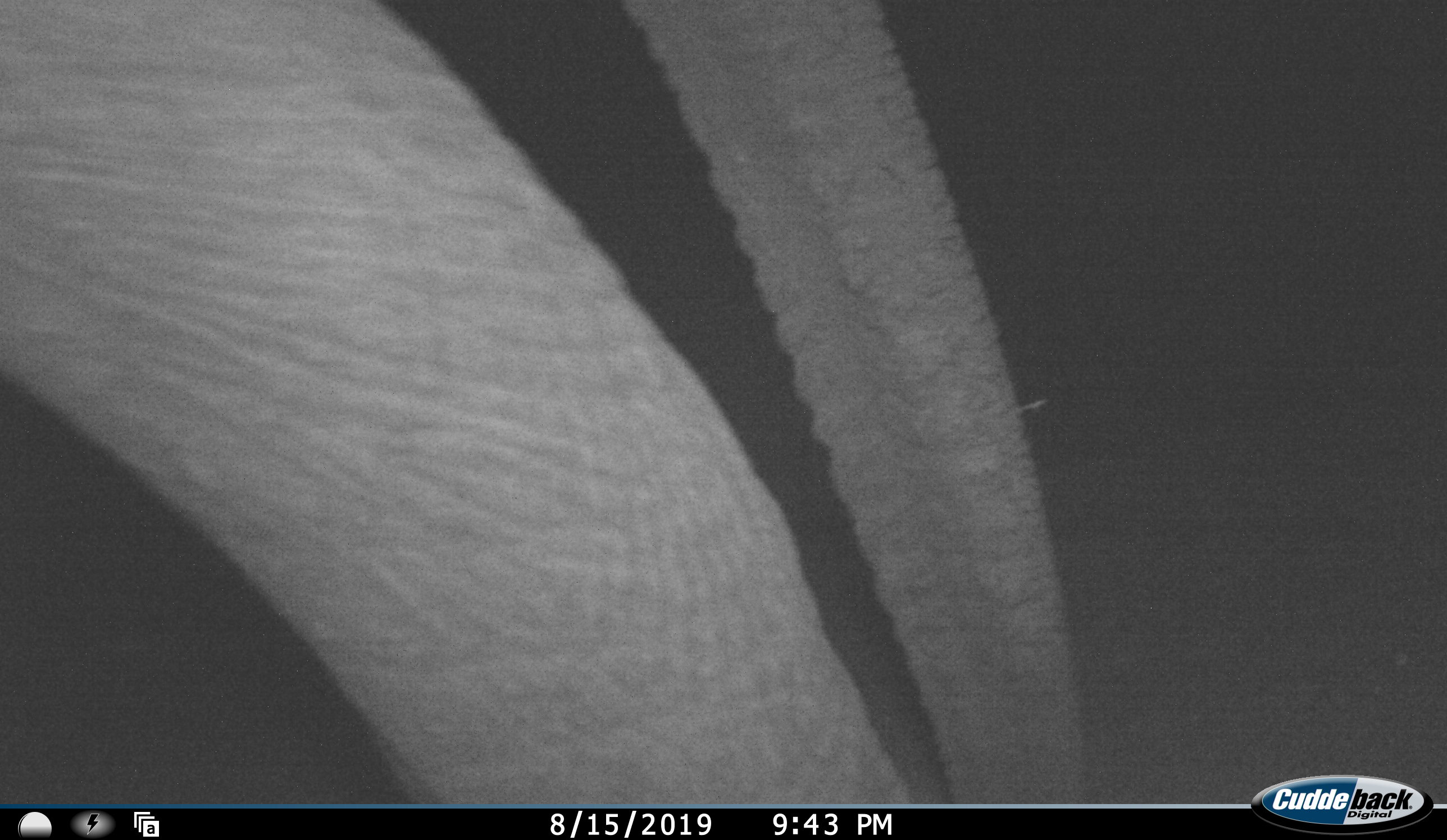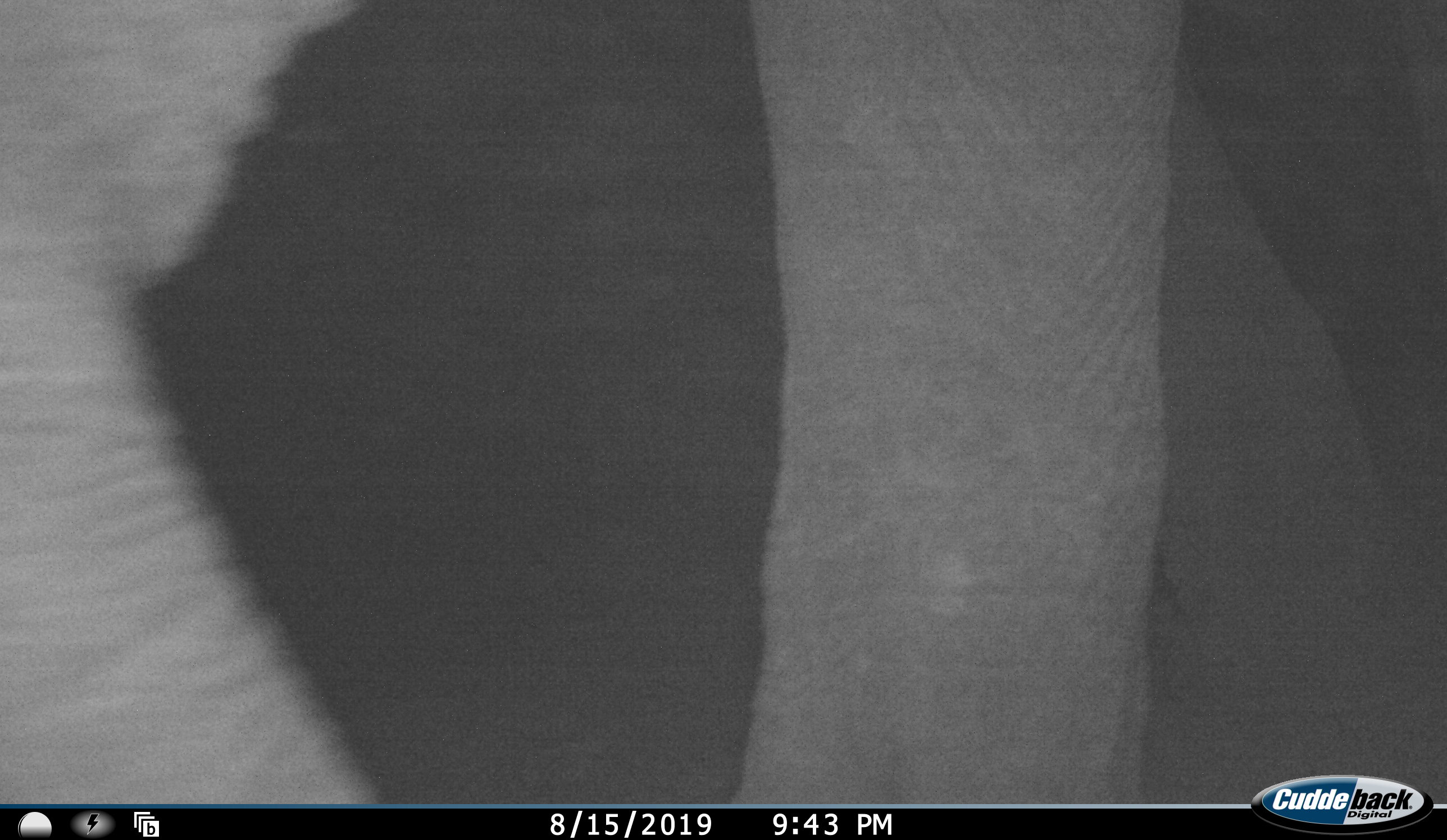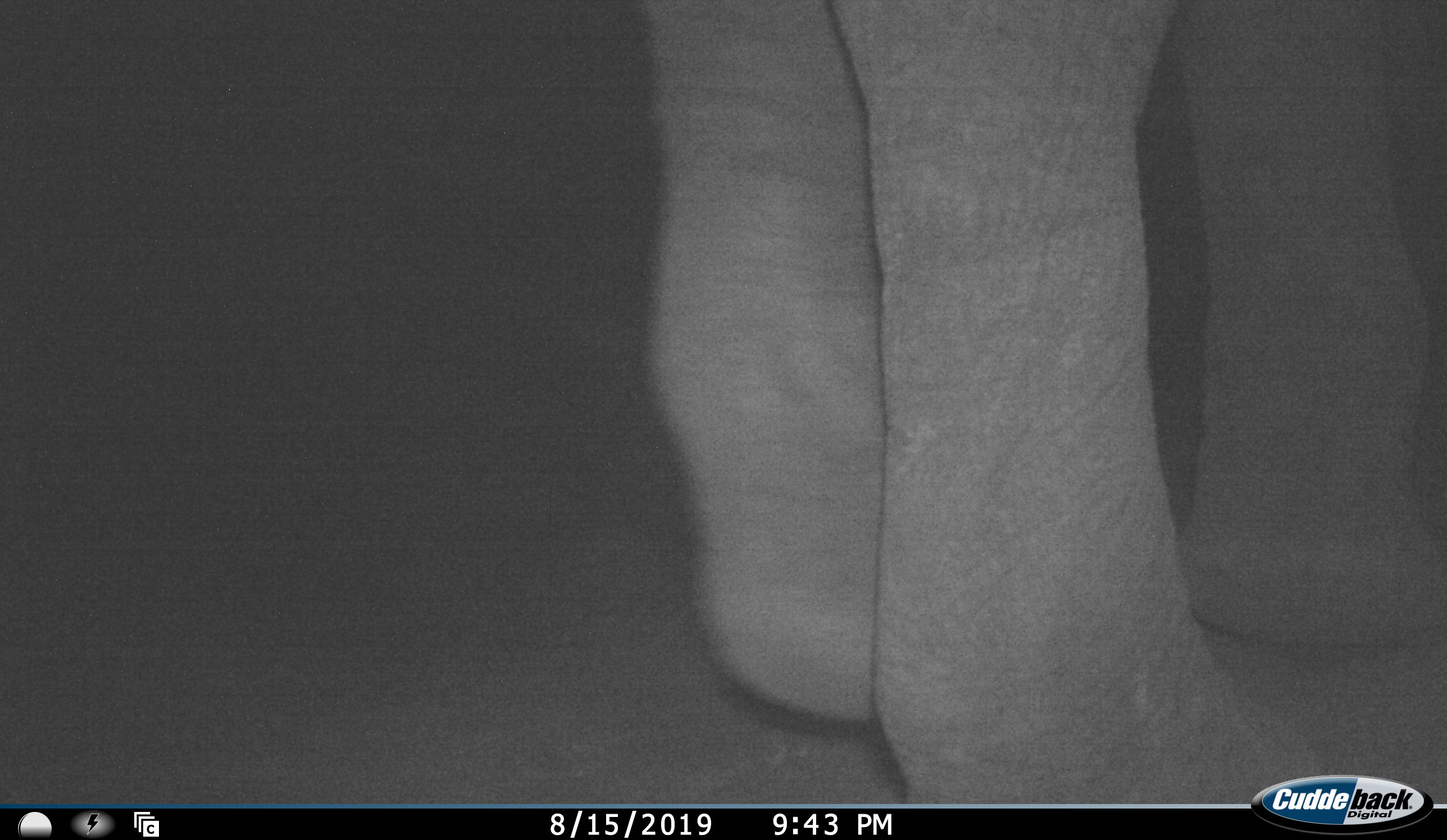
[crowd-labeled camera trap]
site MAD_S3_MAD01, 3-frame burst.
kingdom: Animalia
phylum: Chordata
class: Mammalia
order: Proboscidea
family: Elephantidae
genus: Loxodonta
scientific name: Loxodonta africana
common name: african bush elephant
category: elephant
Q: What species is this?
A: Elephant (african bush elephant) (Loxodonta africana).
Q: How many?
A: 1.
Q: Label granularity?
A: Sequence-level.